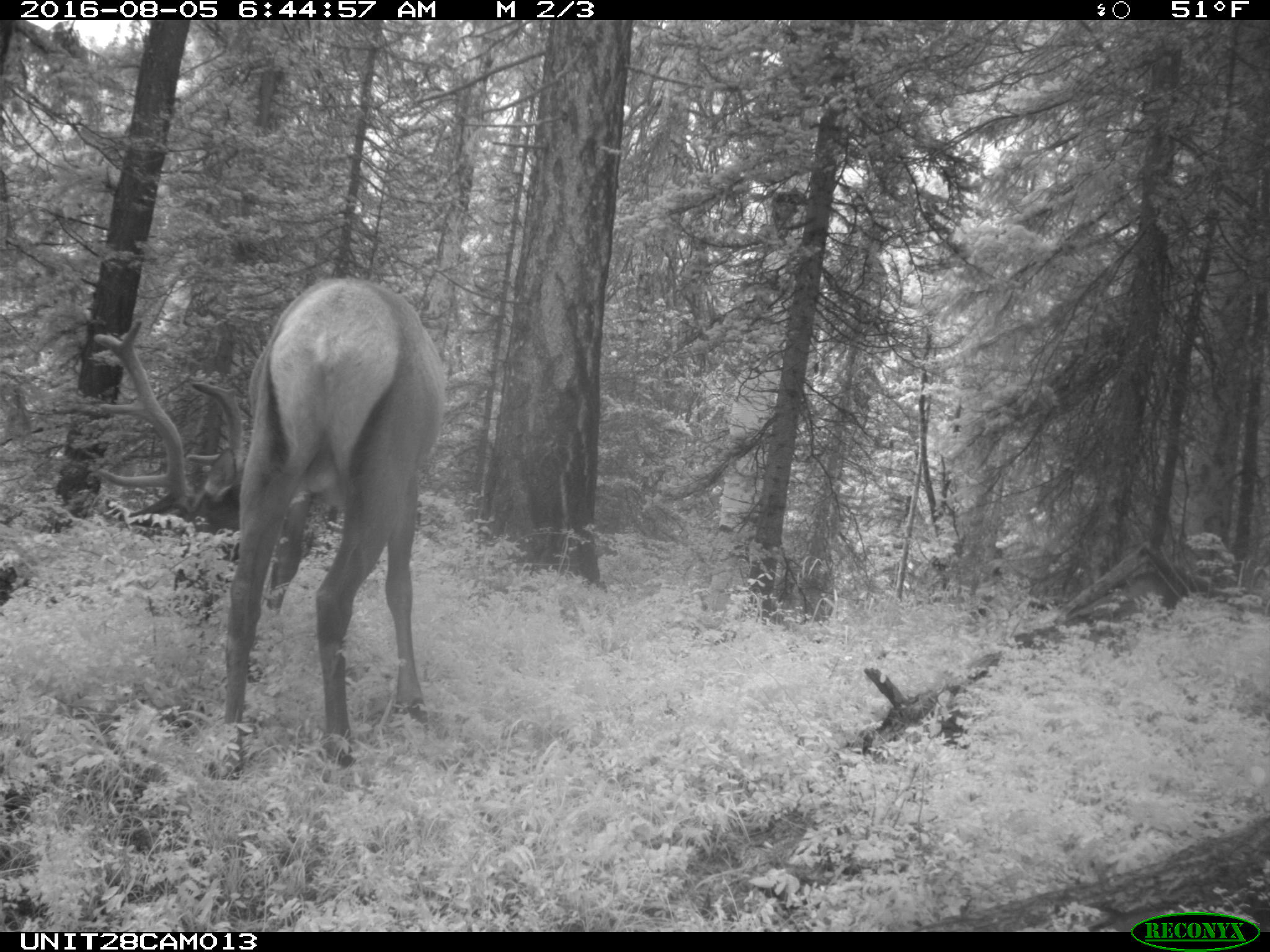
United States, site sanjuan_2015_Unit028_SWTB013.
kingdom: Animalia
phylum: Chordata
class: Mammalia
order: Artiodactyla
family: Cervidae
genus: Cervus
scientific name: Cervus elaphus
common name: red deer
Cervus elaphus (red deer).